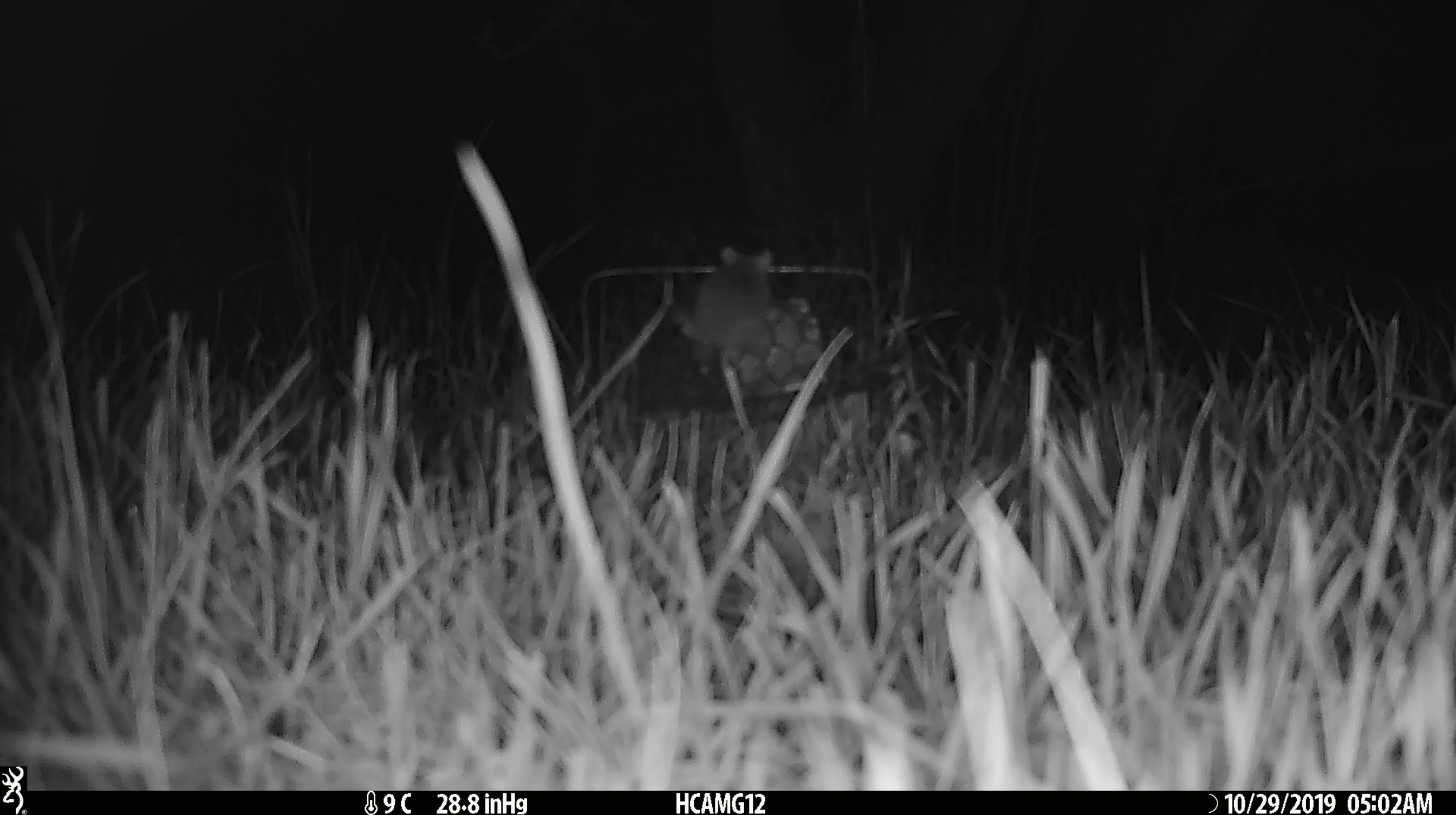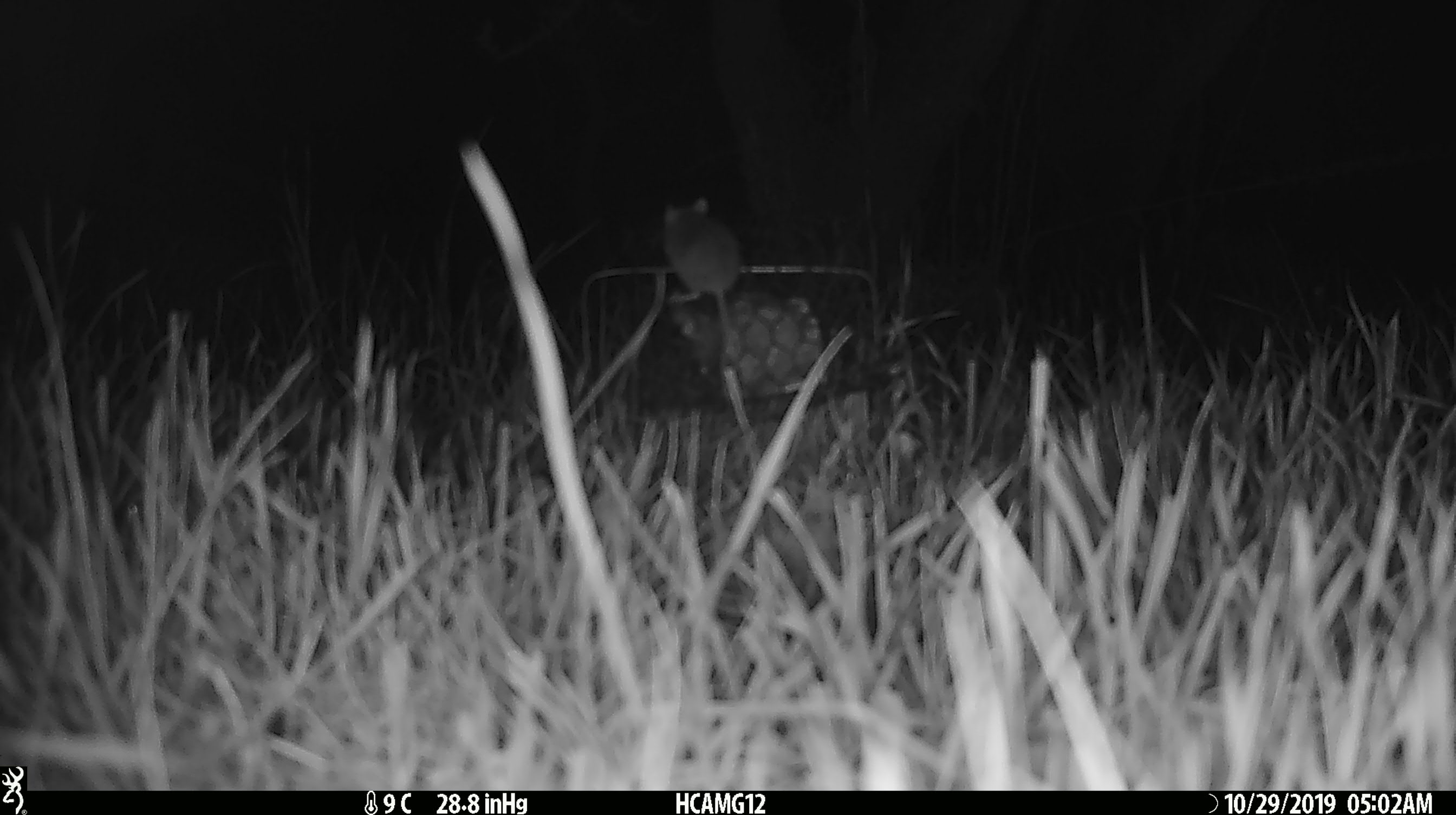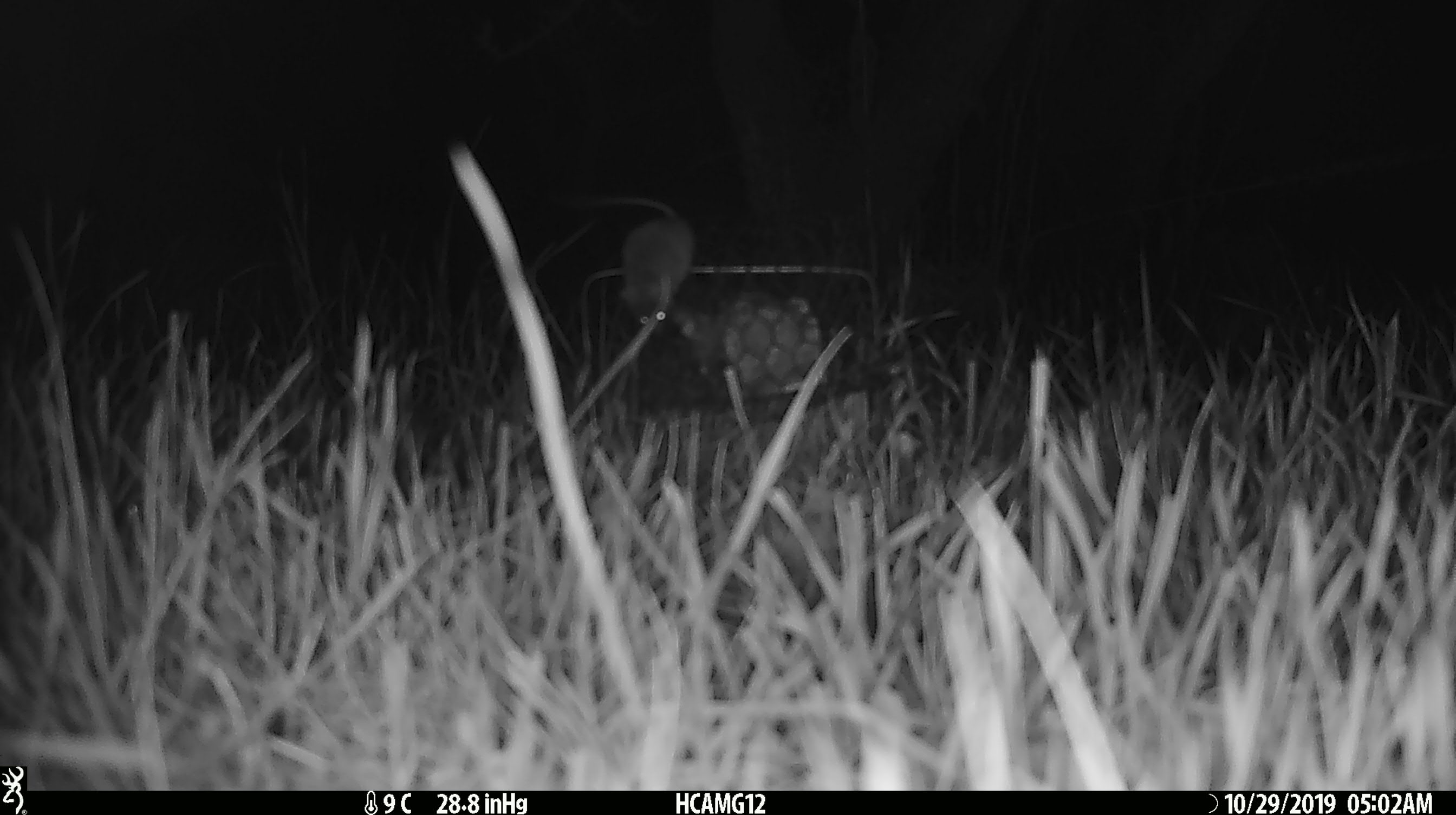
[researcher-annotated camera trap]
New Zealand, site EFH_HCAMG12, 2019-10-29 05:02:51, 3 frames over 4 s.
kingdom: Animalia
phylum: Chordata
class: Mammalia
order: Rodentia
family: Muridae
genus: Mus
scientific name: Mus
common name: mouse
Mouse (Mus).